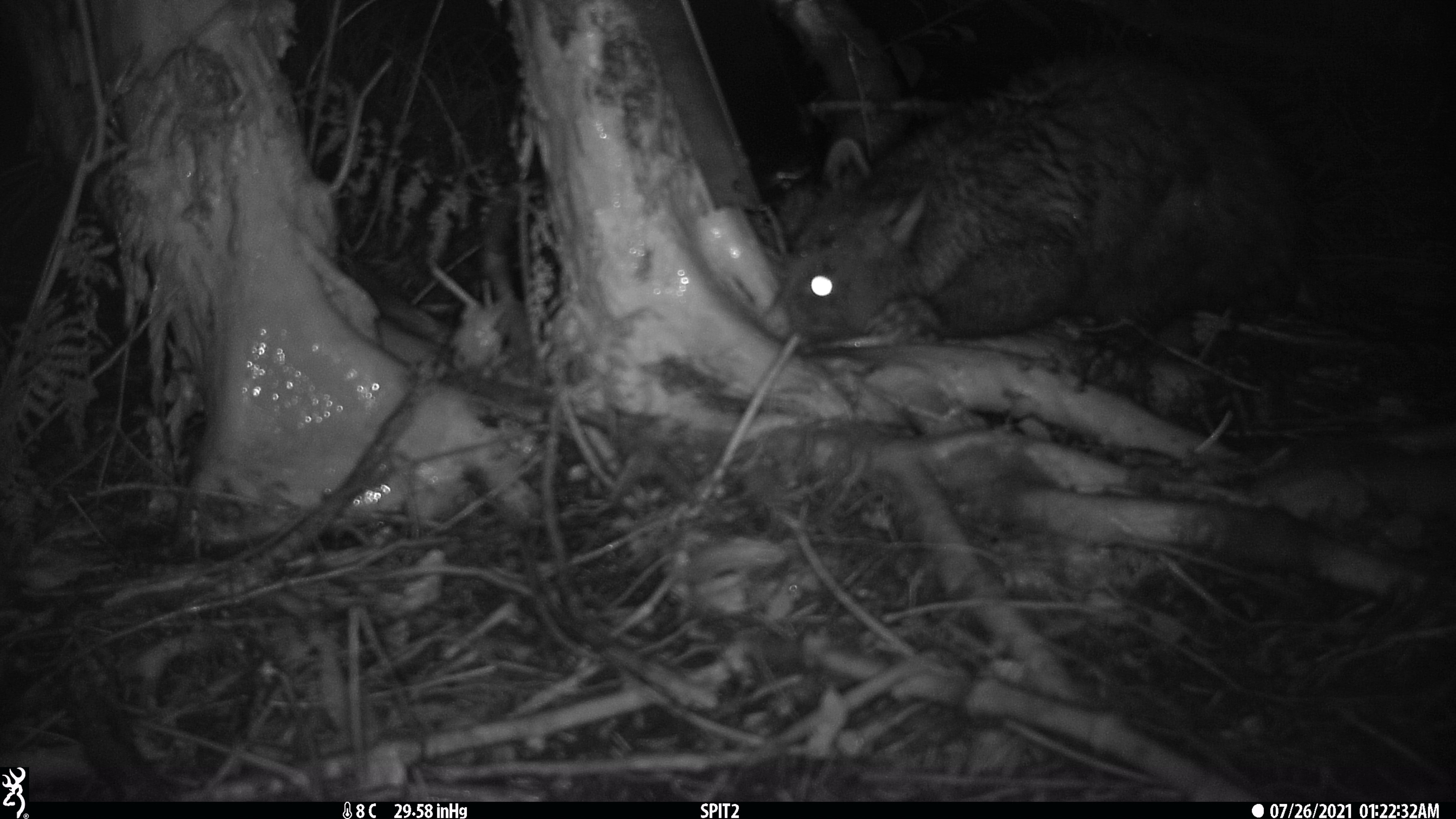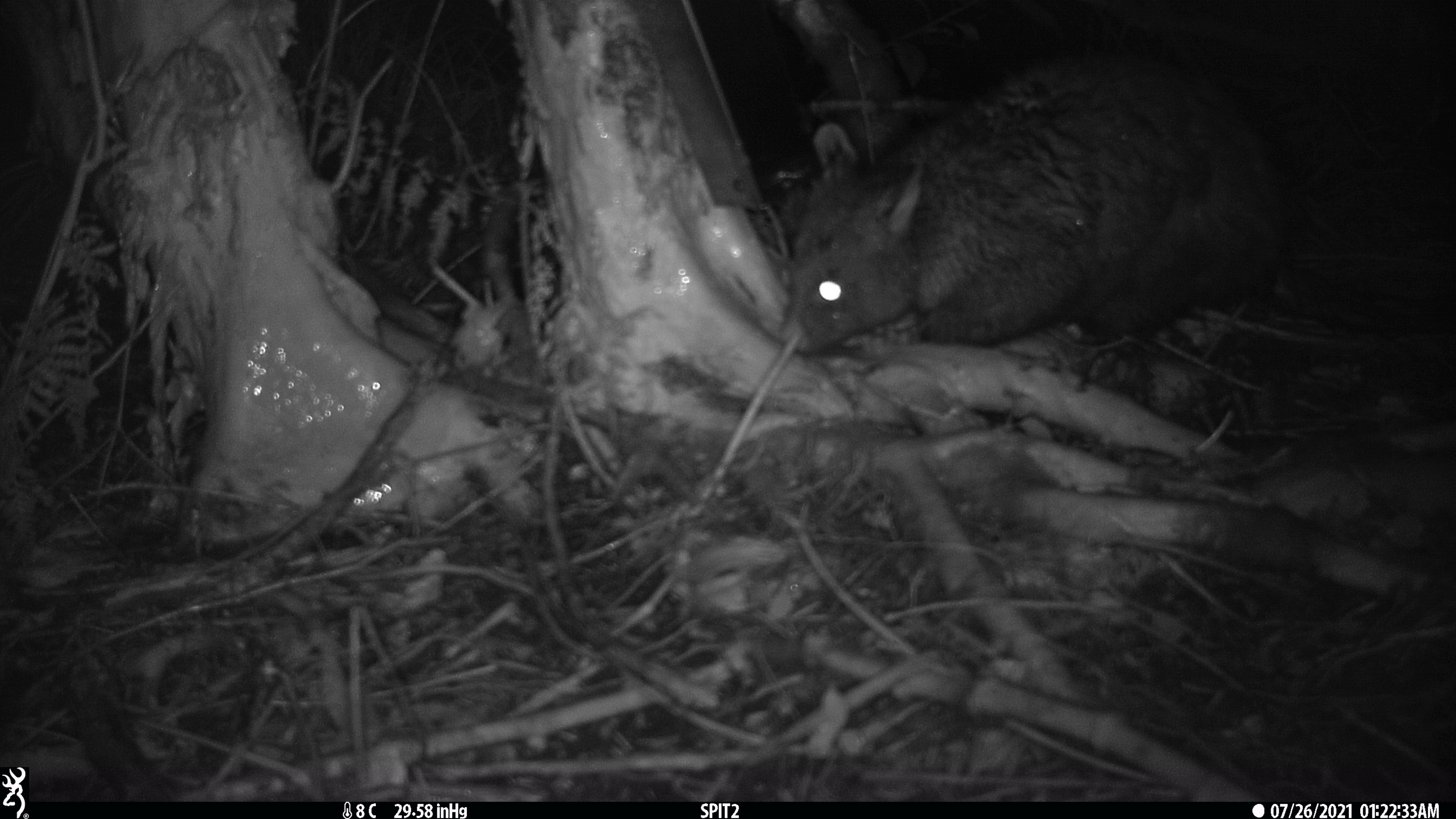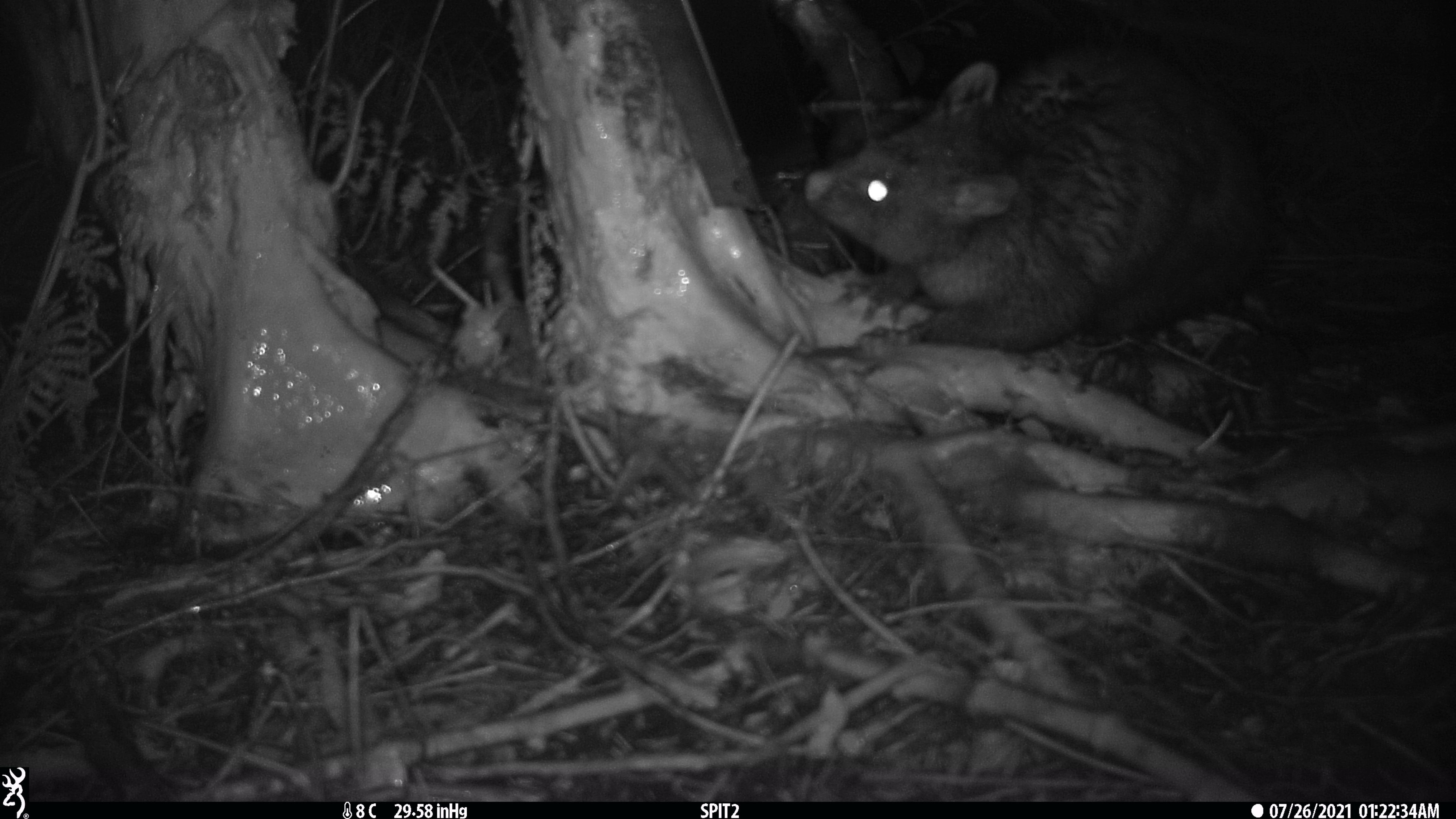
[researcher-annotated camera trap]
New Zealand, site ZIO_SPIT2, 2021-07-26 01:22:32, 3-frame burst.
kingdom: Animalia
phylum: Chordata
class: Mammalia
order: Diprotodontia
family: Phalangeridae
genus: Trichosurus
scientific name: Trichosurus vulpecula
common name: common brushtail possum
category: possum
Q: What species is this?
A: Possum (common brushtail possum) (Trichosurus vulpecula).